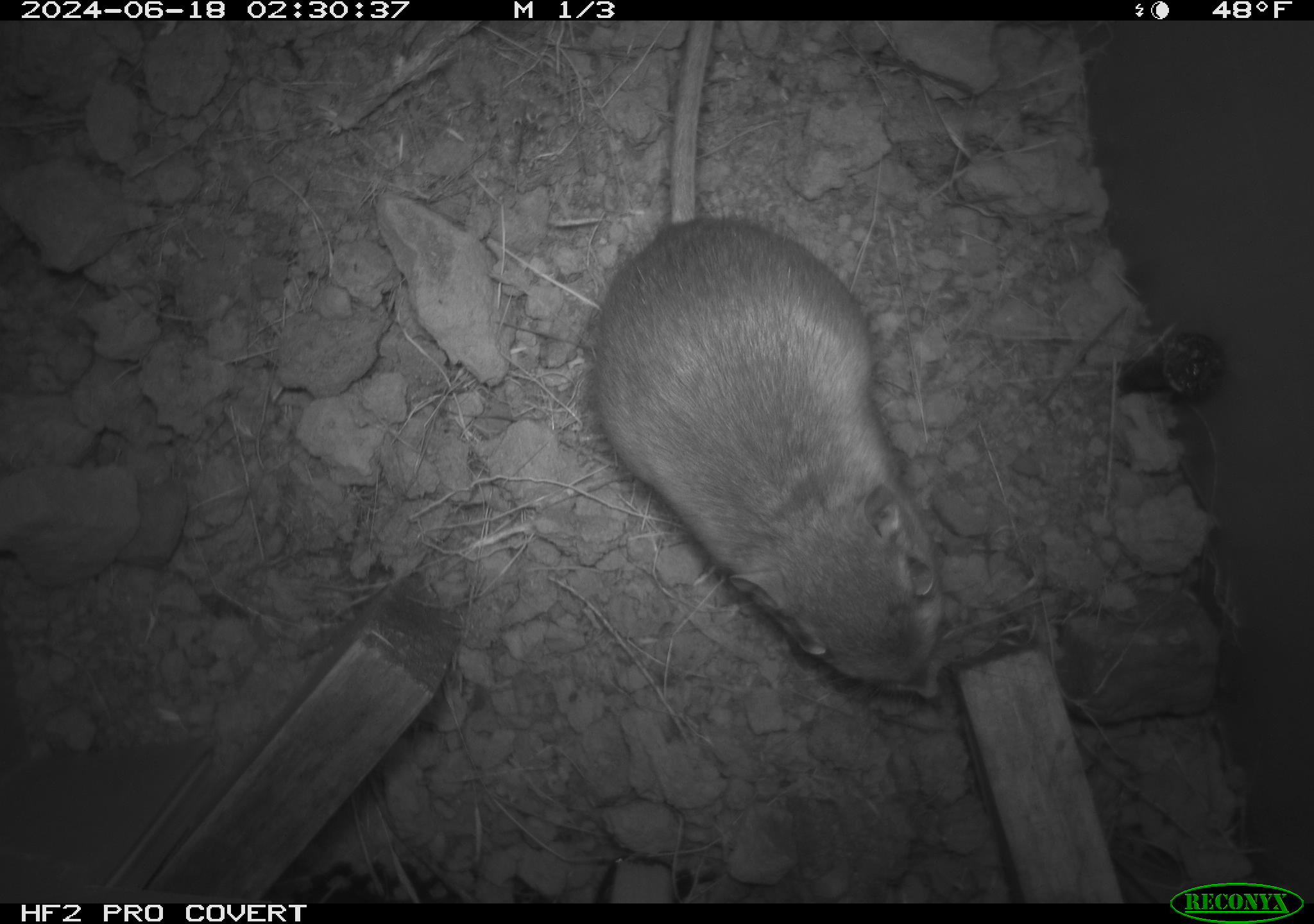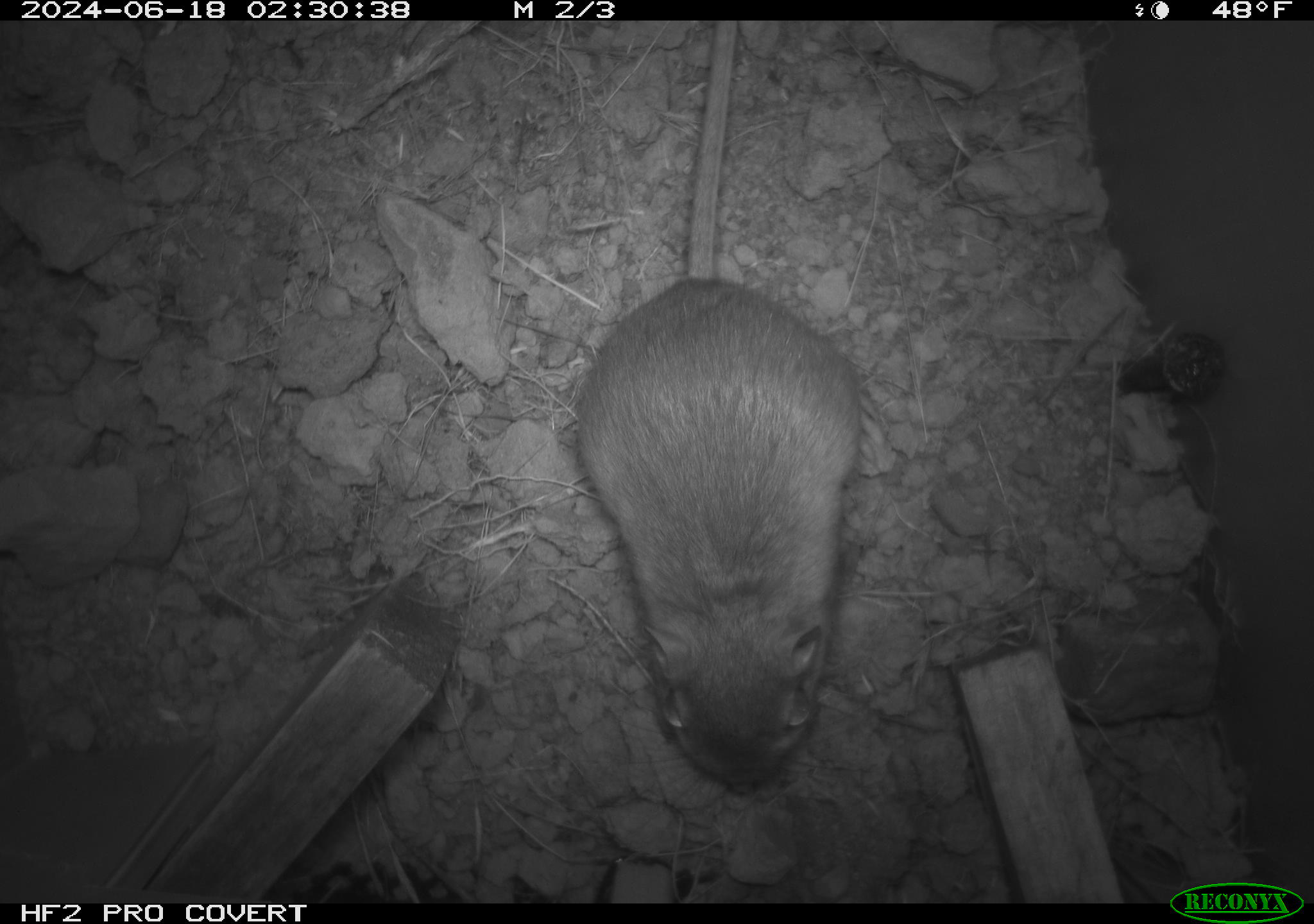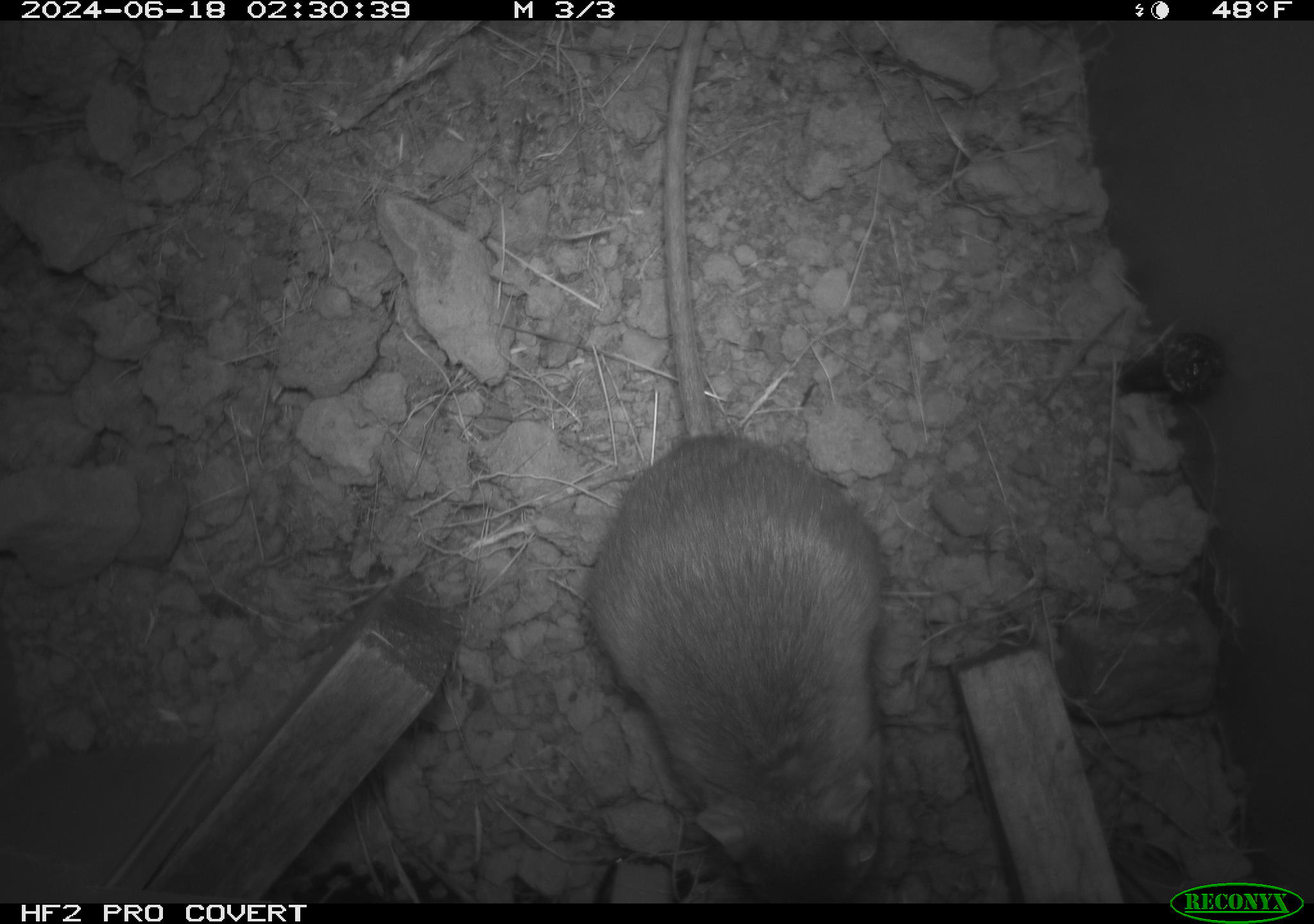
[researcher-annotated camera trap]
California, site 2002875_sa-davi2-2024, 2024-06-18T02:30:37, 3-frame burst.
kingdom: Animalia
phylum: Chordata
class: Mammalia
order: Rodentia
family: Heteromyidae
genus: Dipodomys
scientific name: Dipodomys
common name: kangaroo rats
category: dipodomys species